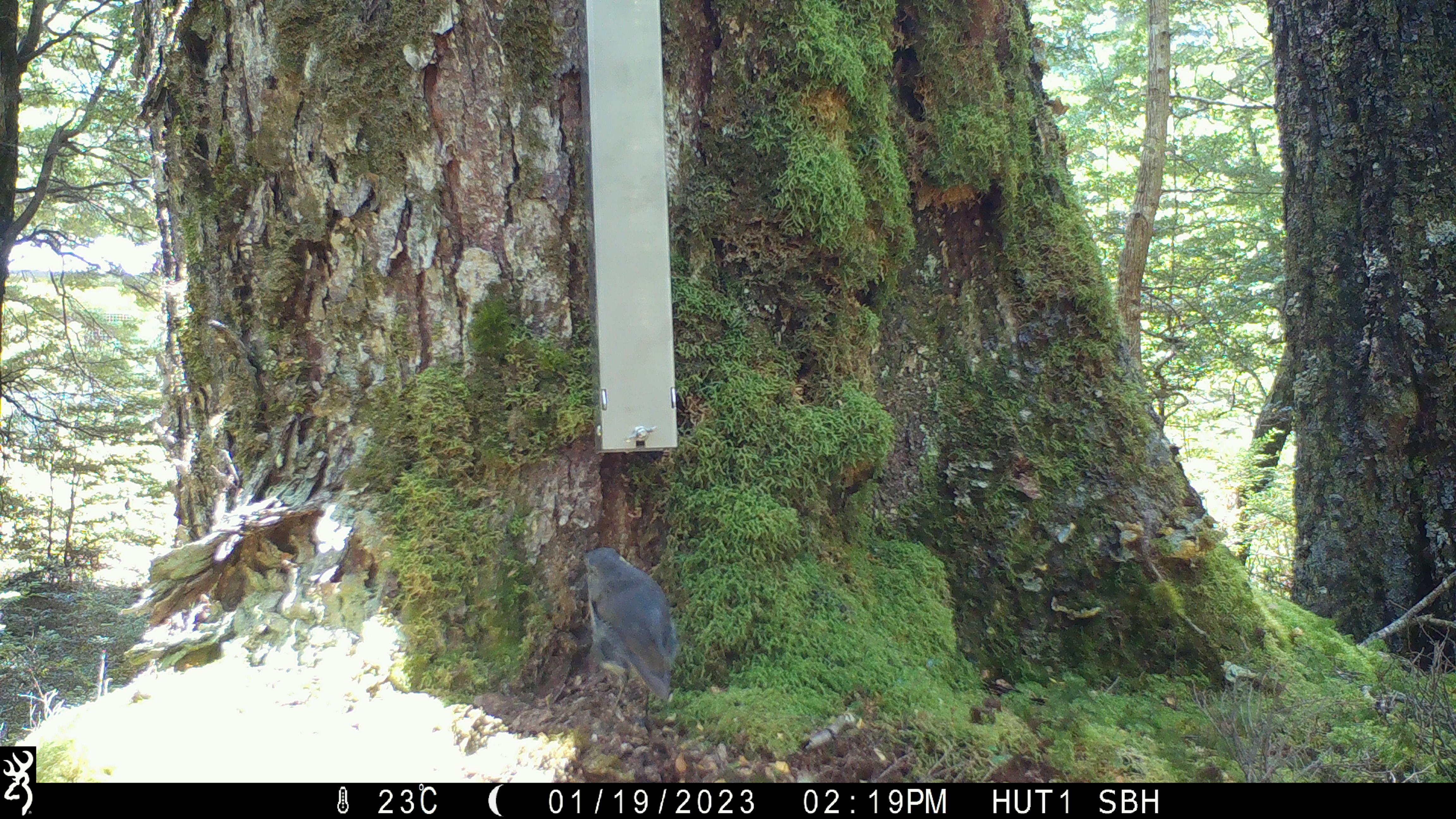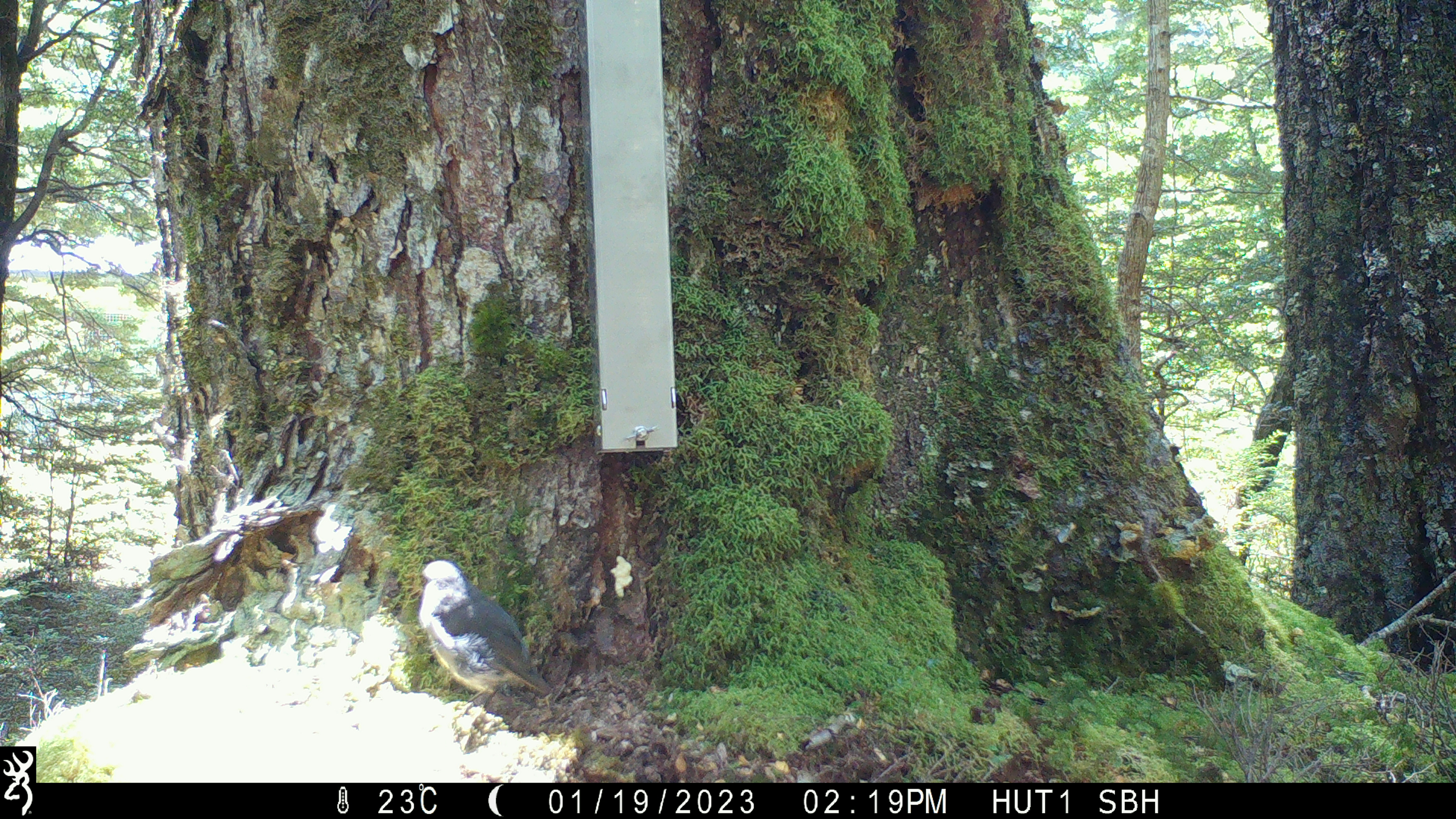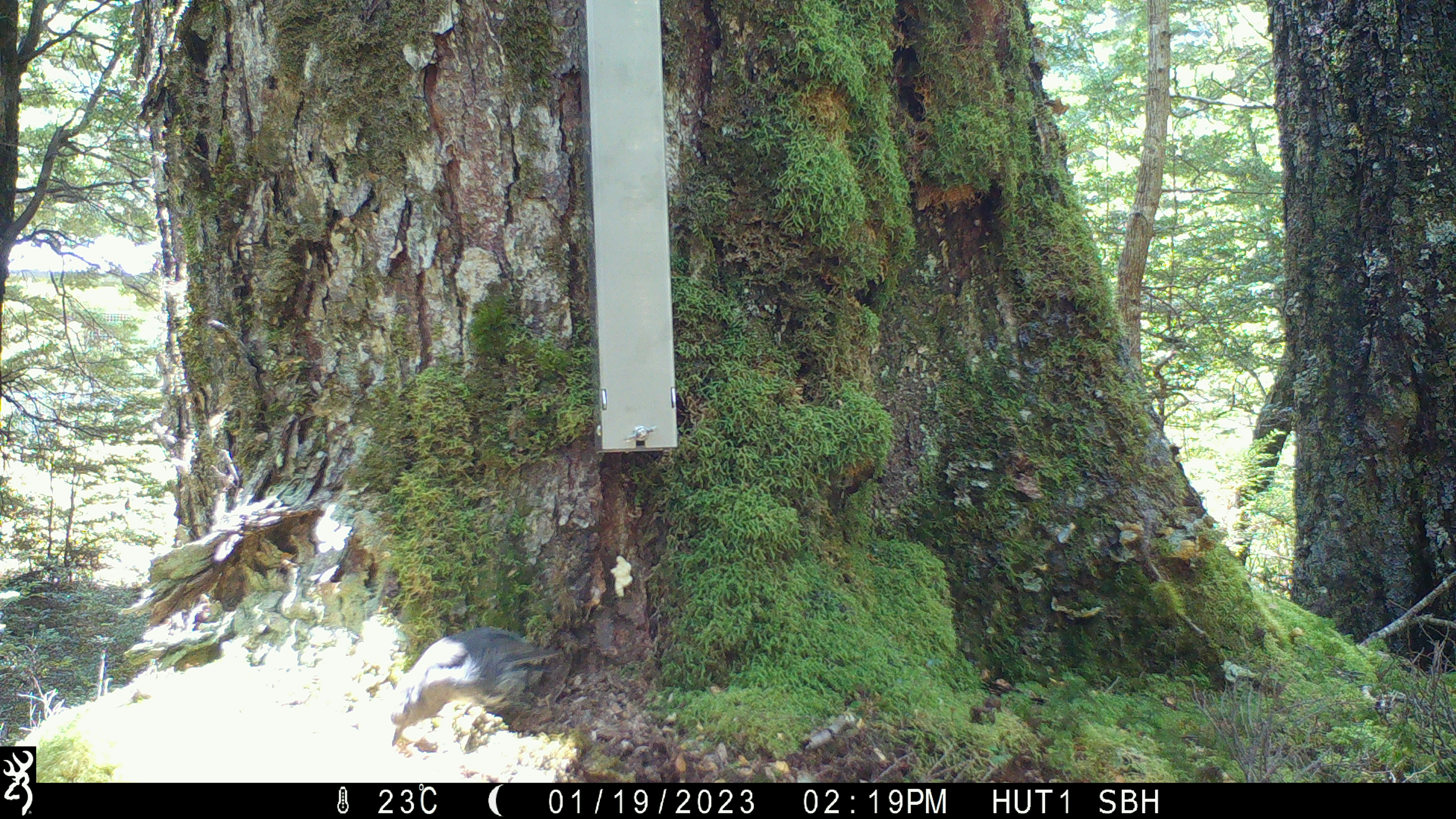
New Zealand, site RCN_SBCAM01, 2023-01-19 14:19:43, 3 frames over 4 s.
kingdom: Animalia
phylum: Chordata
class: Aves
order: Passeriformes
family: Petroicidae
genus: Petroica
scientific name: Petroica australis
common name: new zealand robin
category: robin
Robin (new zealand robin) (Petroica australis).